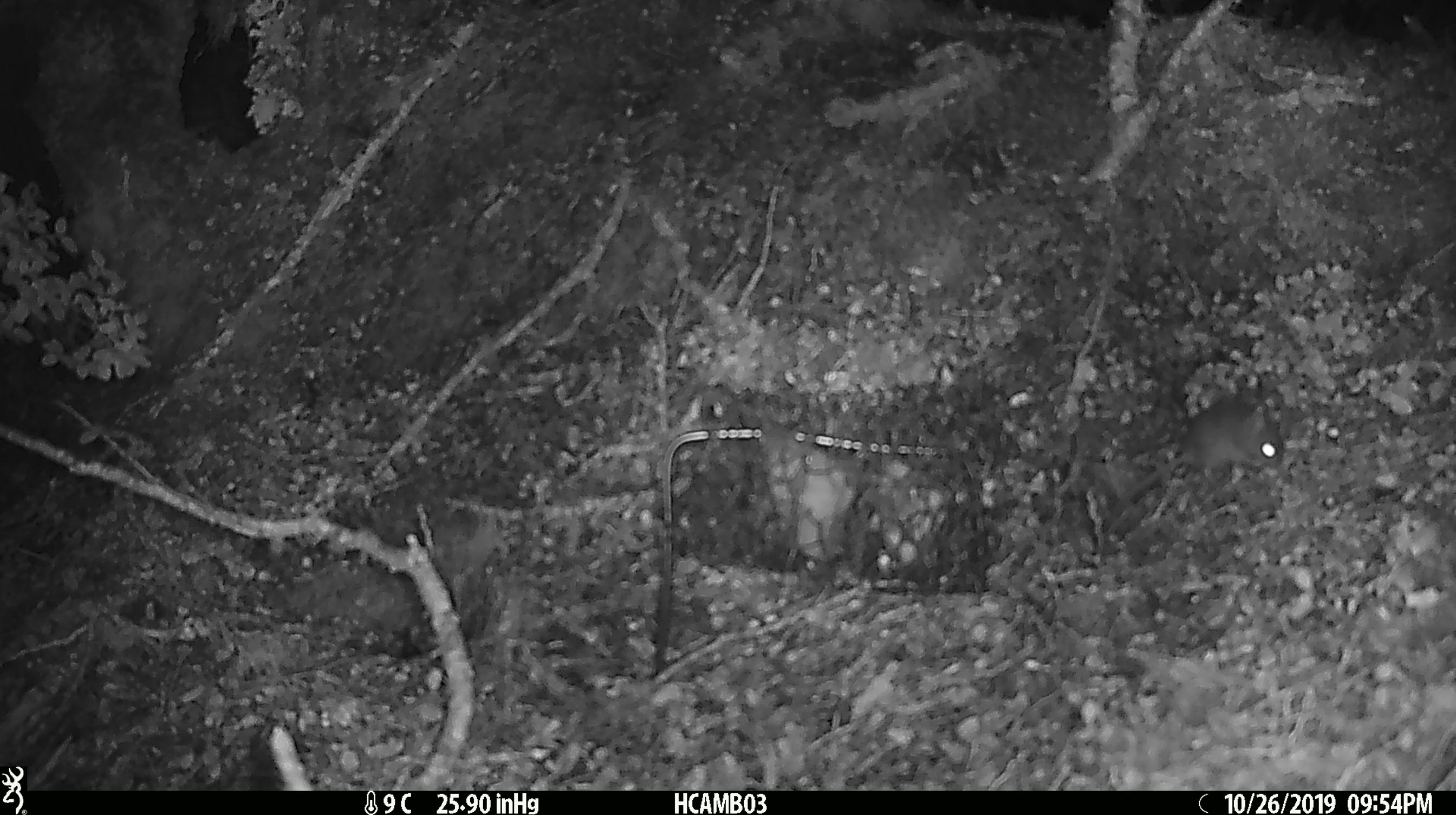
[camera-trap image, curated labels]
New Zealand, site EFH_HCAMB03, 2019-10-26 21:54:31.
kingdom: Animalia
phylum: Chordata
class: Mammalia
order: Rodentia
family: Muridae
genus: Mus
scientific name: Mus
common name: mouse